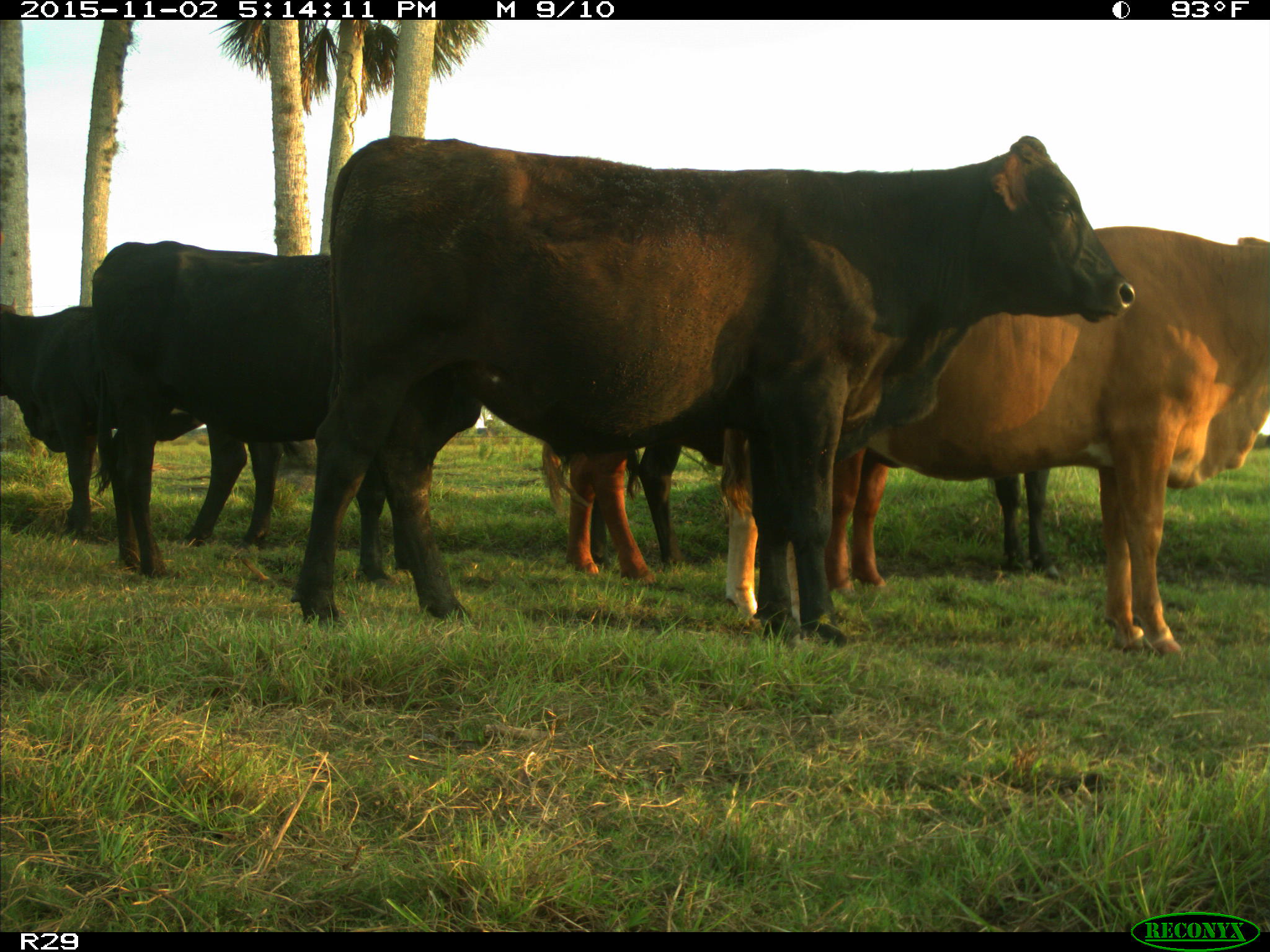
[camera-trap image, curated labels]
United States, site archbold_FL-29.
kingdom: Animalia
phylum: Chordata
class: Mammalia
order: Artiodactyla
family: Bovidae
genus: Bos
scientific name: Bos taurus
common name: domestic cow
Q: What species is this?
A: Bos taurus (domestic cow).